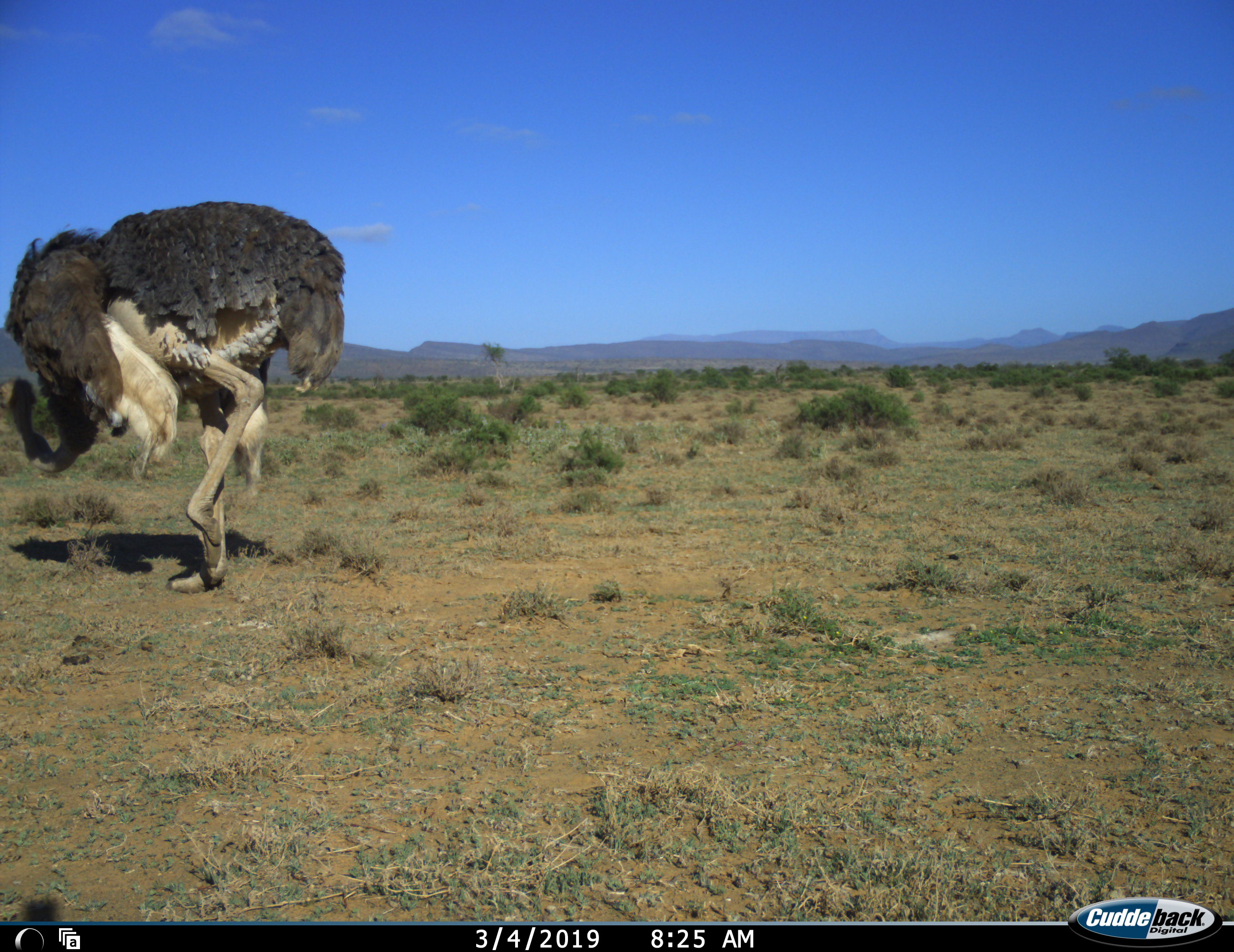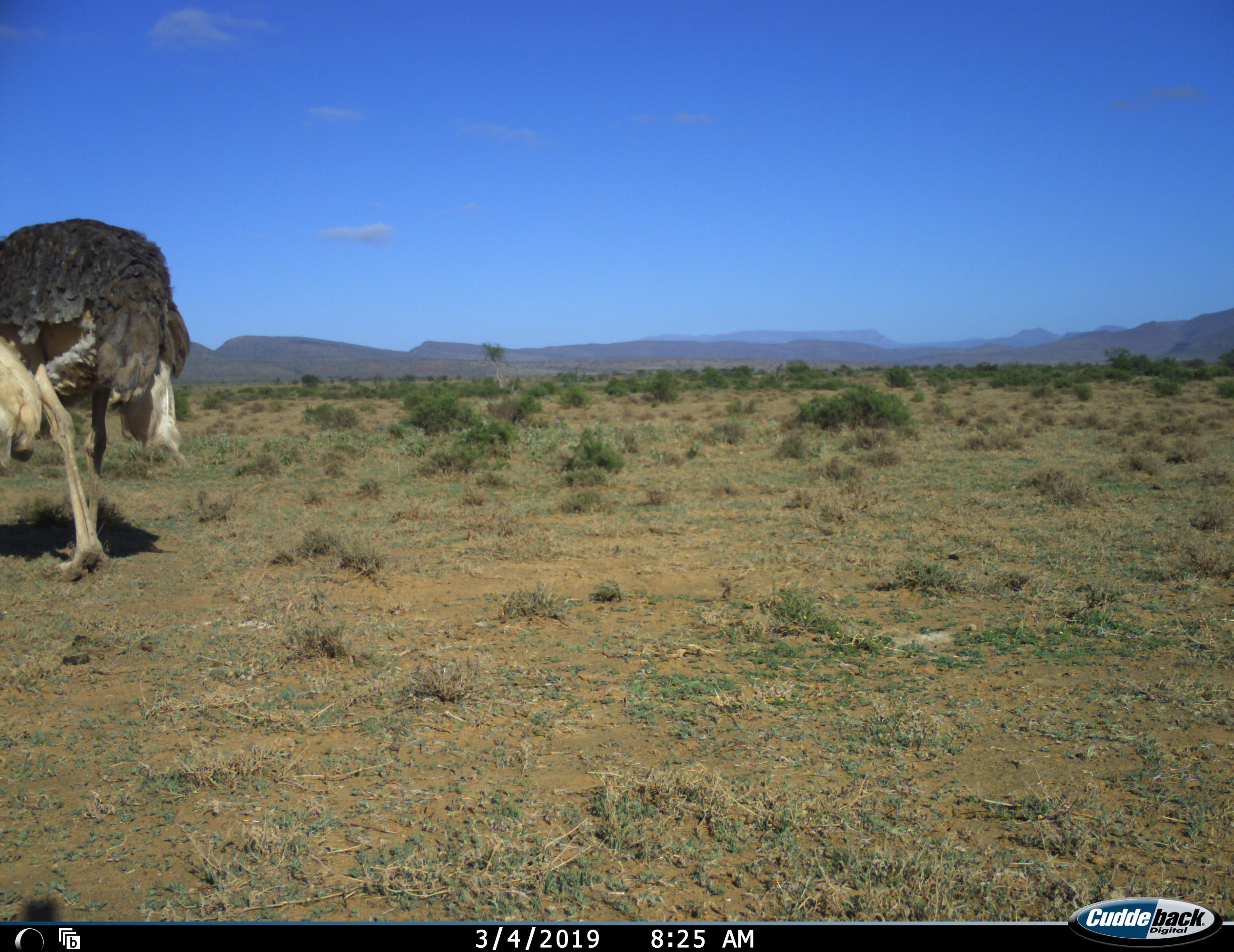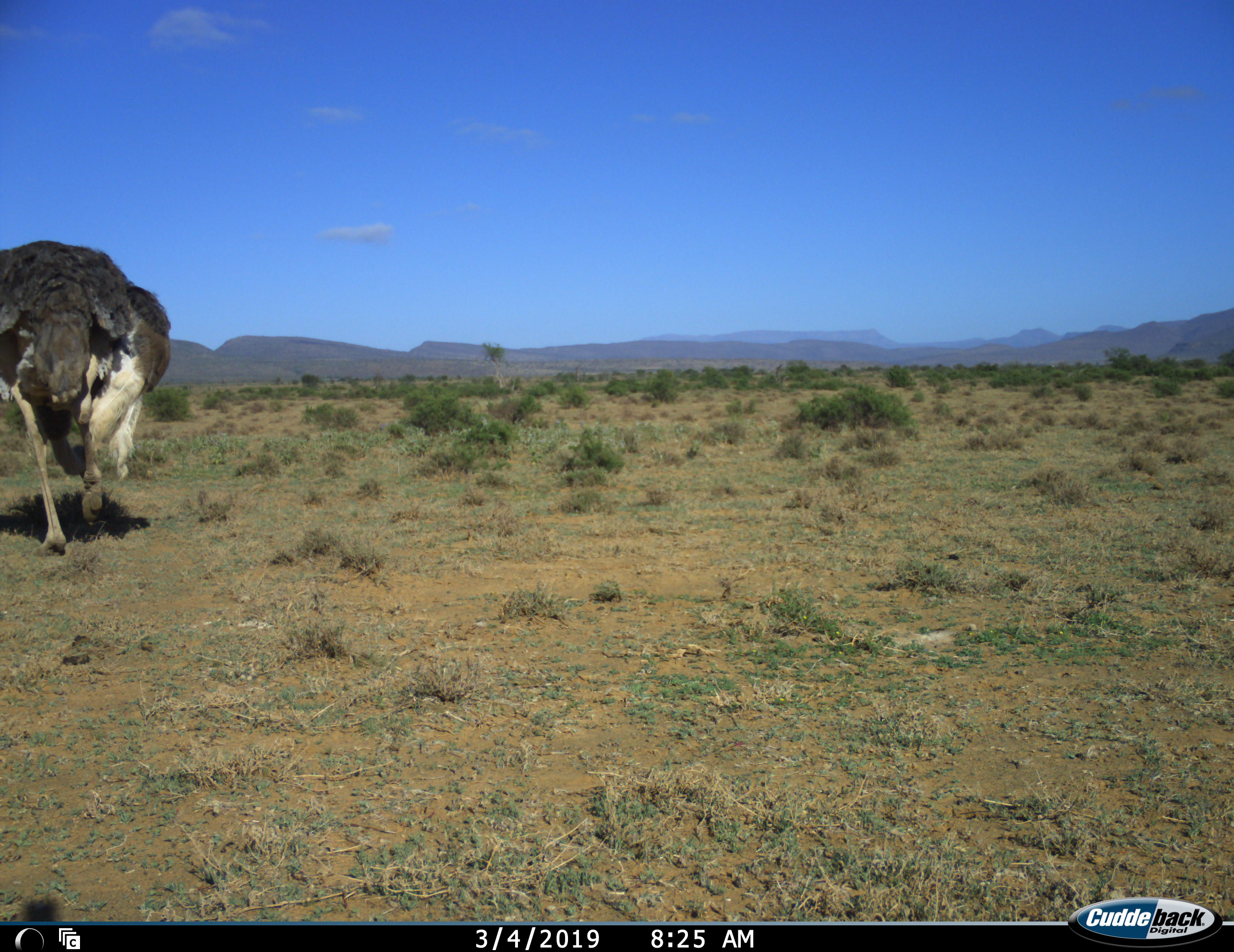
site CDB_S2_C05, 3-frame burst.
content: unidentified animal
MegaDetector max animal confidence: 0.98